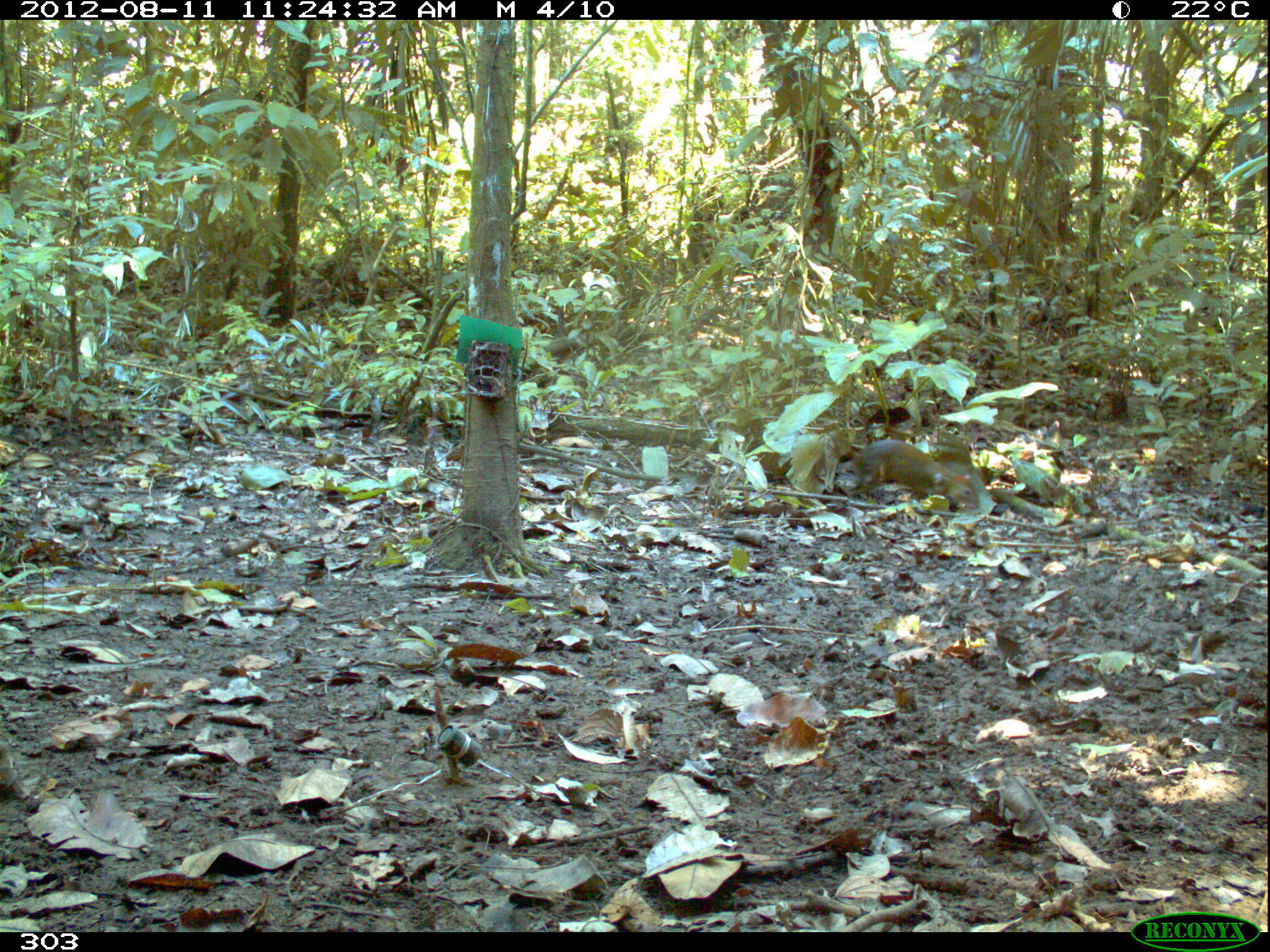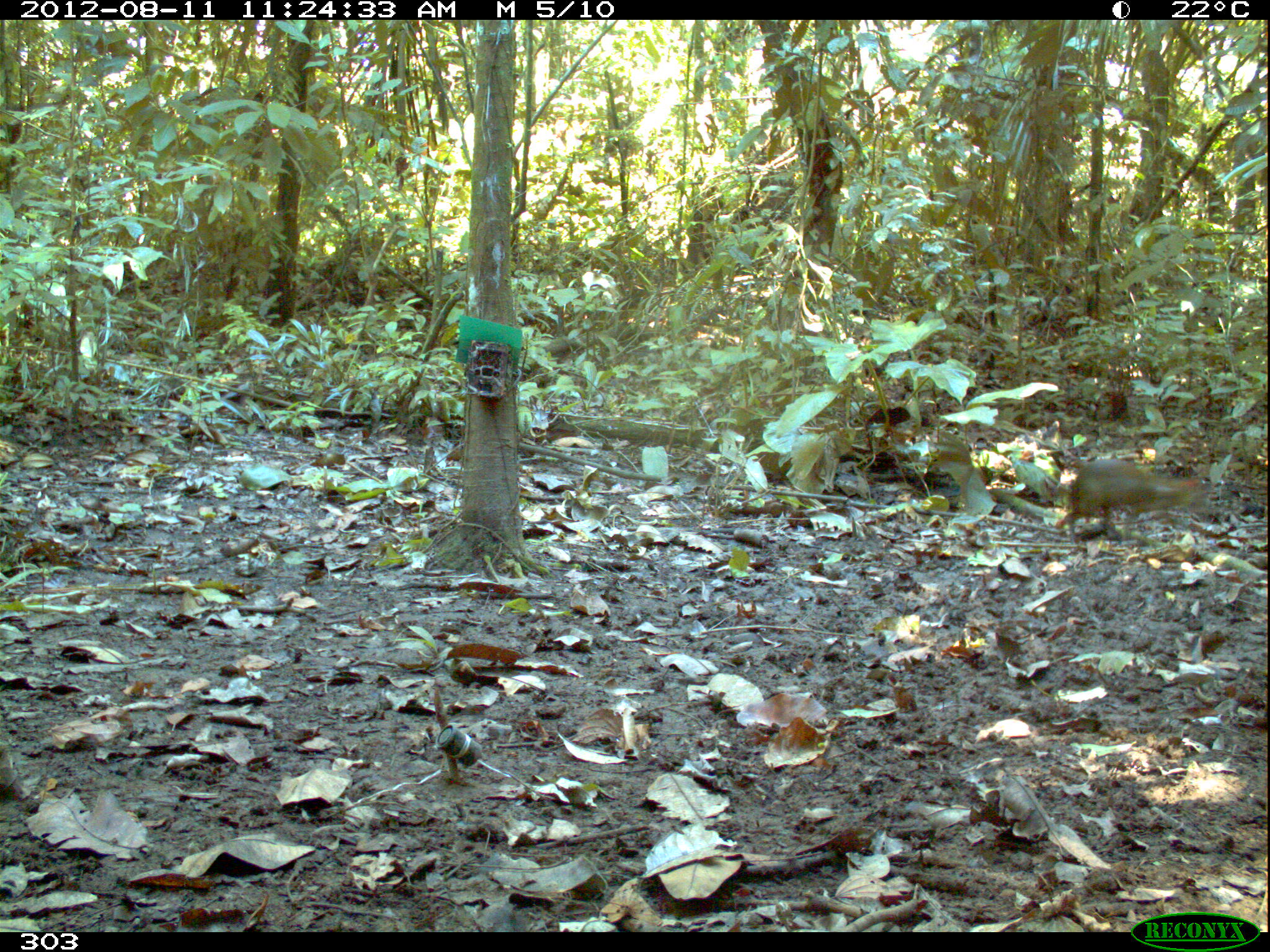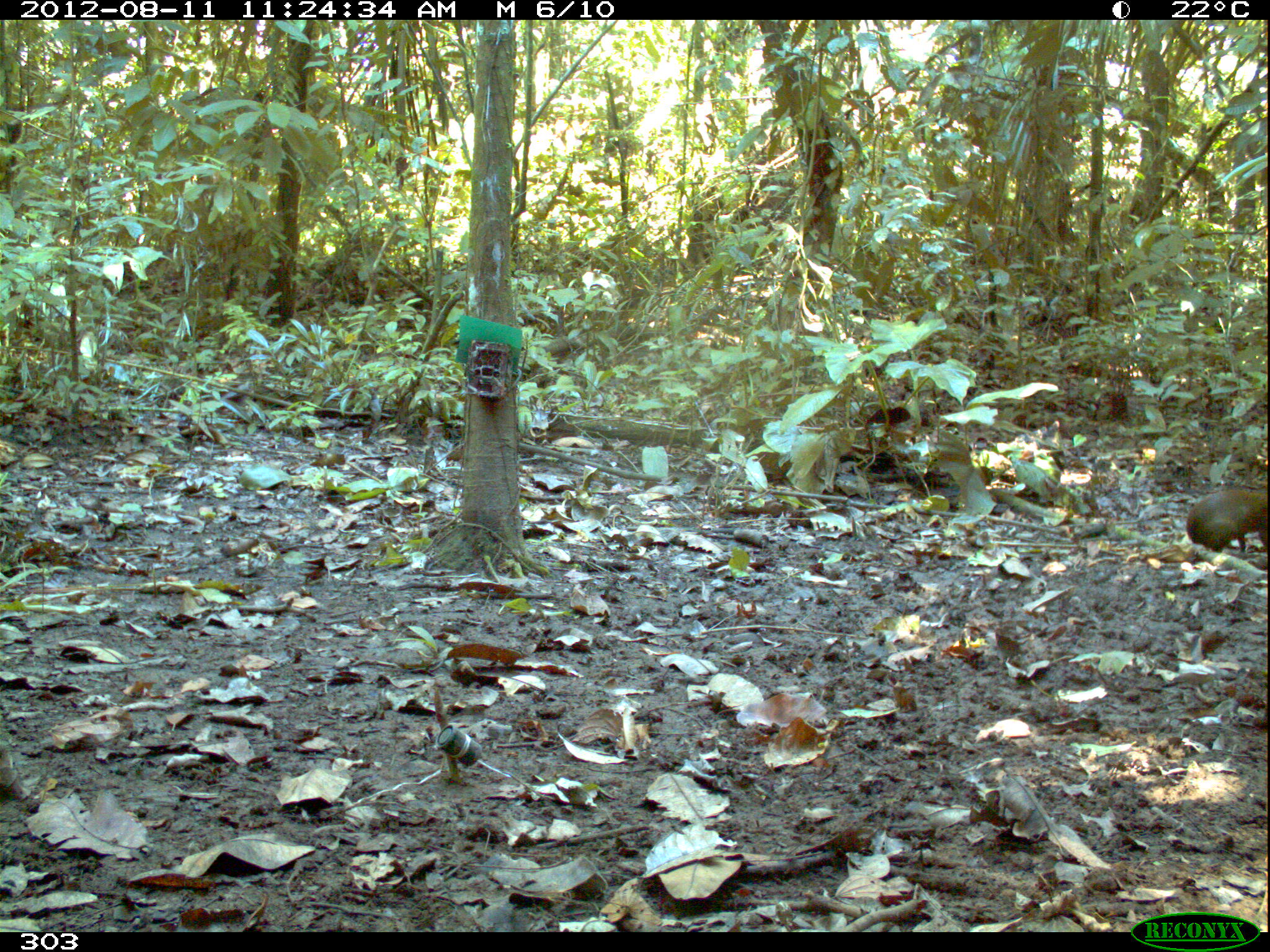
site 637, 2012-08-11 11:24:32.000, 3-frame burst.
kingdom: Animalia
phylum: Chordata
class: Mammalia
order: Rodentia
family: Dasyproctidae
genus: Dasyprocta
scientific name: Dasyprocta punctata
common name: central american agouti